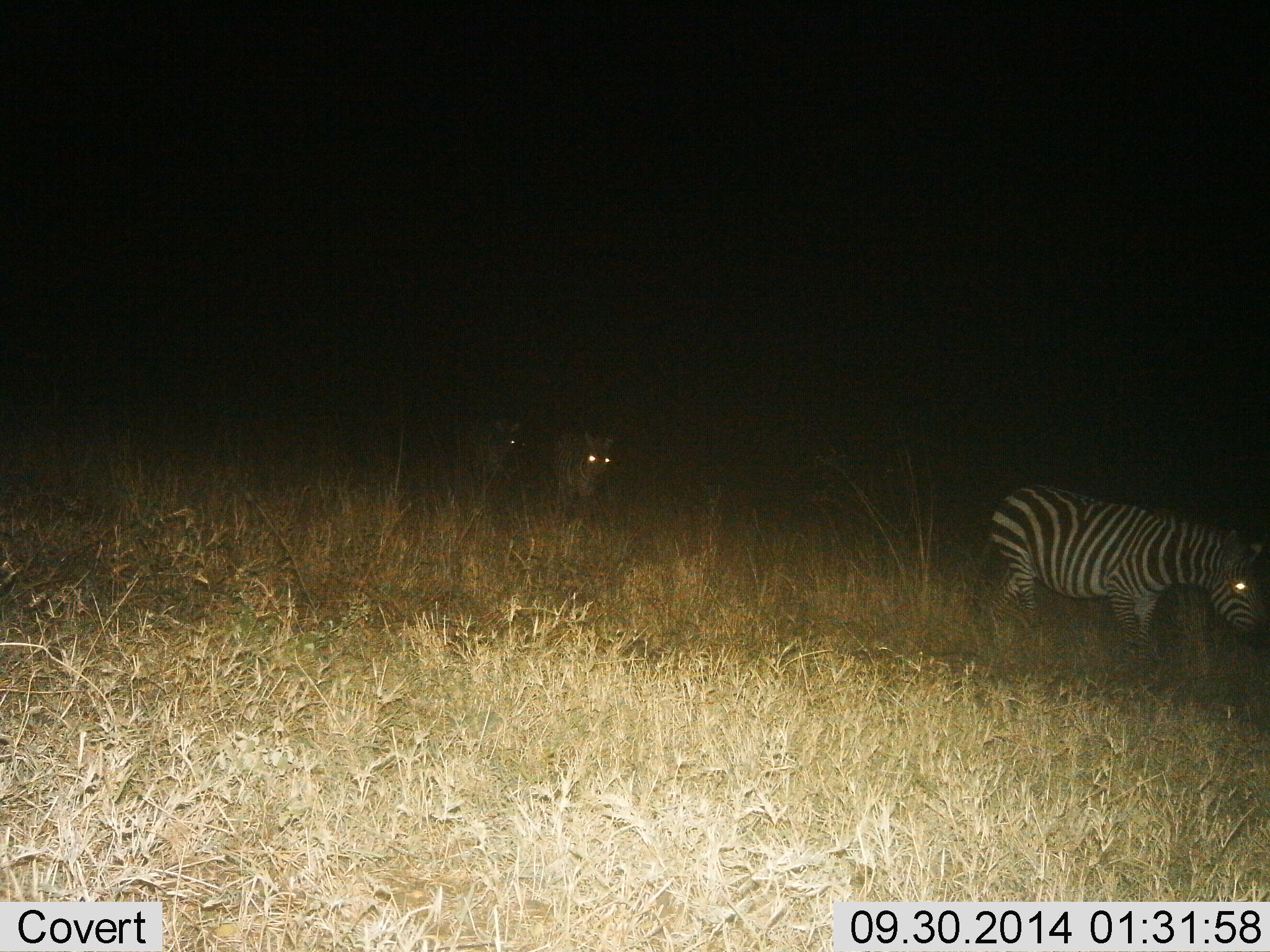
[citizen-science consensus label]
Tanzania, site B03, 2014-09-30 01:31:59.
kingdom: Animalia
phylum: Chordata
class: Mammalia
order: Perissodactyla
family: Equidae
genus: Equus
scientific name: Equus quagga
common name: plains zebra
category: zebra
Zebra (plains zebra) (Equus quagga), count 3. Behavior (volunteer vote fractions): standing 10%, resting 0%, moving 100%, interacting 0%. Young present (vote fraction): 0%. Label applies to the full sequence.